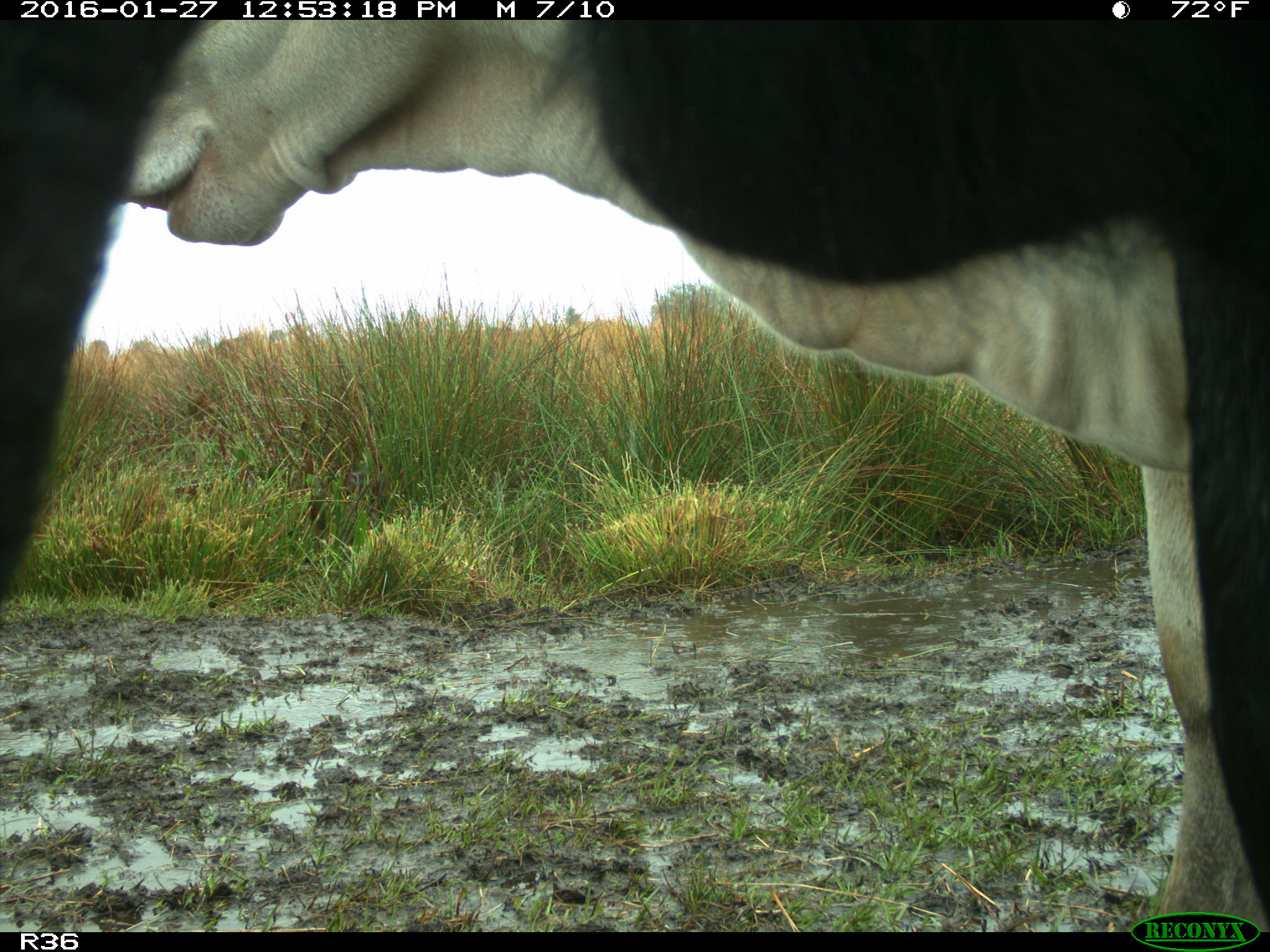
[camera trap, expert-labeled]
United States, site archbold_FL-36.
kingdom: Animalia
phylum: Chordata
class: Mammalia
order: Artiodactyla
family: Bovidae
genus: Bos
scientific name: Bos taurus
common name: domestic cow